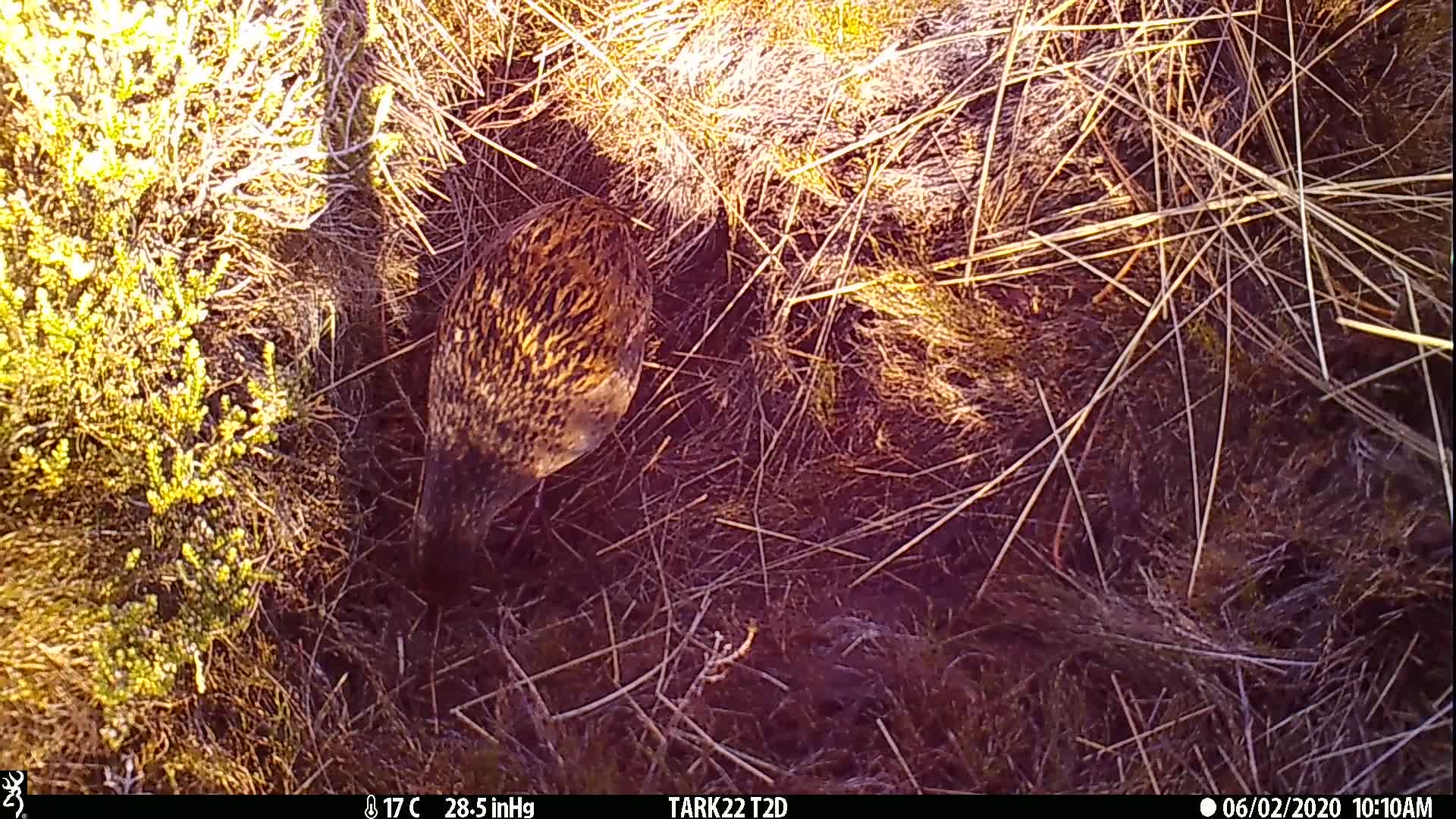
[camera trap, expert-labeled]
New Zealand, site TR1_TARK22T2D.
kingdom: Animalia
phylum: Chordata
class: Aves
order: Gruiformes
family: Rallidae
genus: Gallirallus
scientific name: Gallirallus australis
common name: weka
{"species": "weka (Gallirallus australis)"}